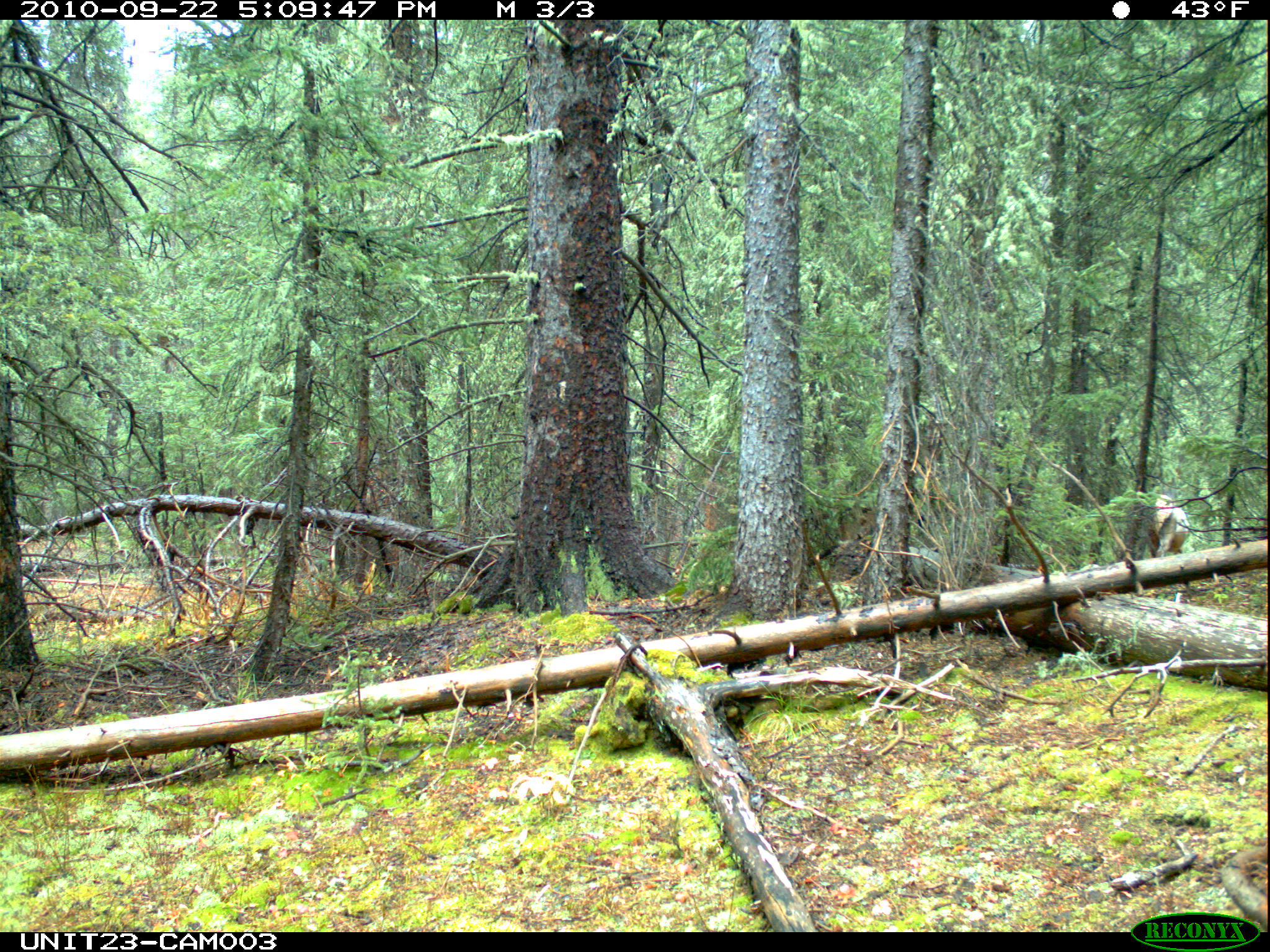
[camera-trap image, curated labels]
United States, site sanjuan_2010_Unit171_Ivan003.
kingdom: Animalia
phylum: Chordata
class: Mammalia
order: Artiodactyla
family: Cervidae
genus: Cervus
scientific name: Cervus elaphus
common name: red deer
Cervus elaphus (red deer).